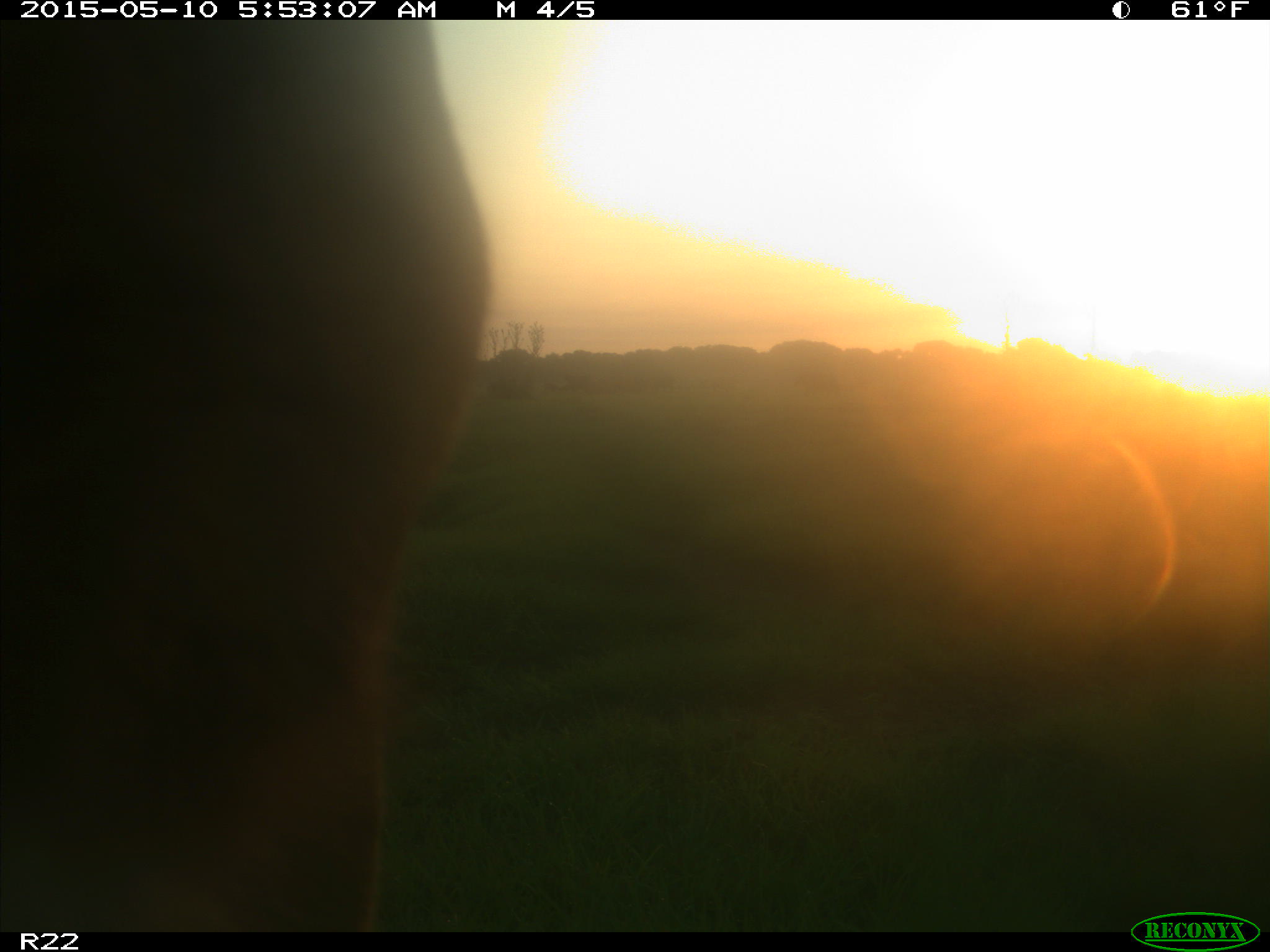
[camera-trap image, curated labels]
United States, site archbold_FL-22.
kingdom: Animalia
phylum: Chordata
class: Mammalia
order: Artiodactyla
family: Bovidae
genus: Bos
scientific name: Bos taurus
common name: domestic cow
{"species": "Bos taurus (domestic cow)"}